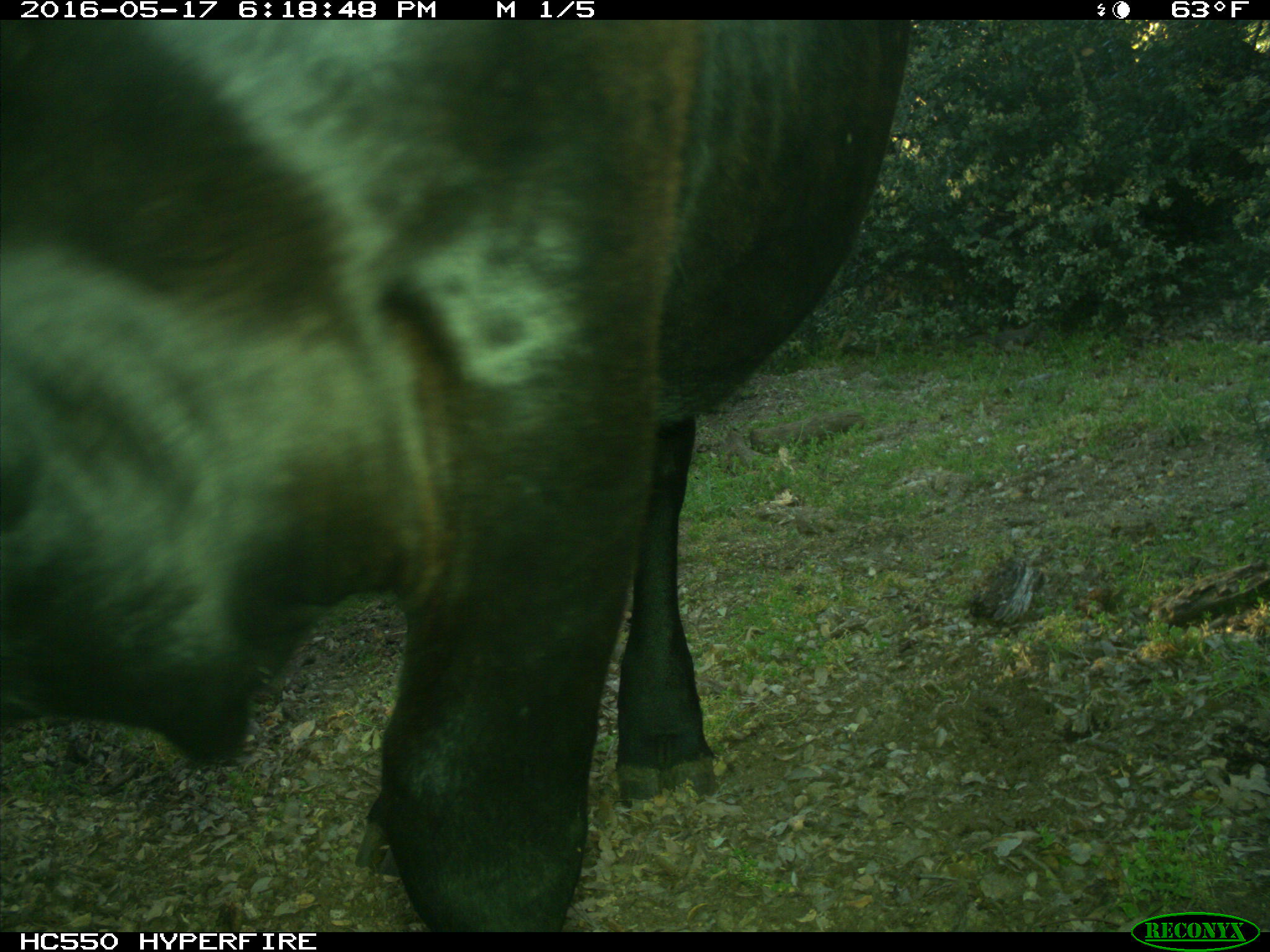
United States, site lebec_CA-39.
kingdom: Animalia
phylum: Chordata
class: Mammalia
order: Artiodactyla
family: Bovidae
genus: Bos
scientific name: Bos taurus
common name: domestic cow